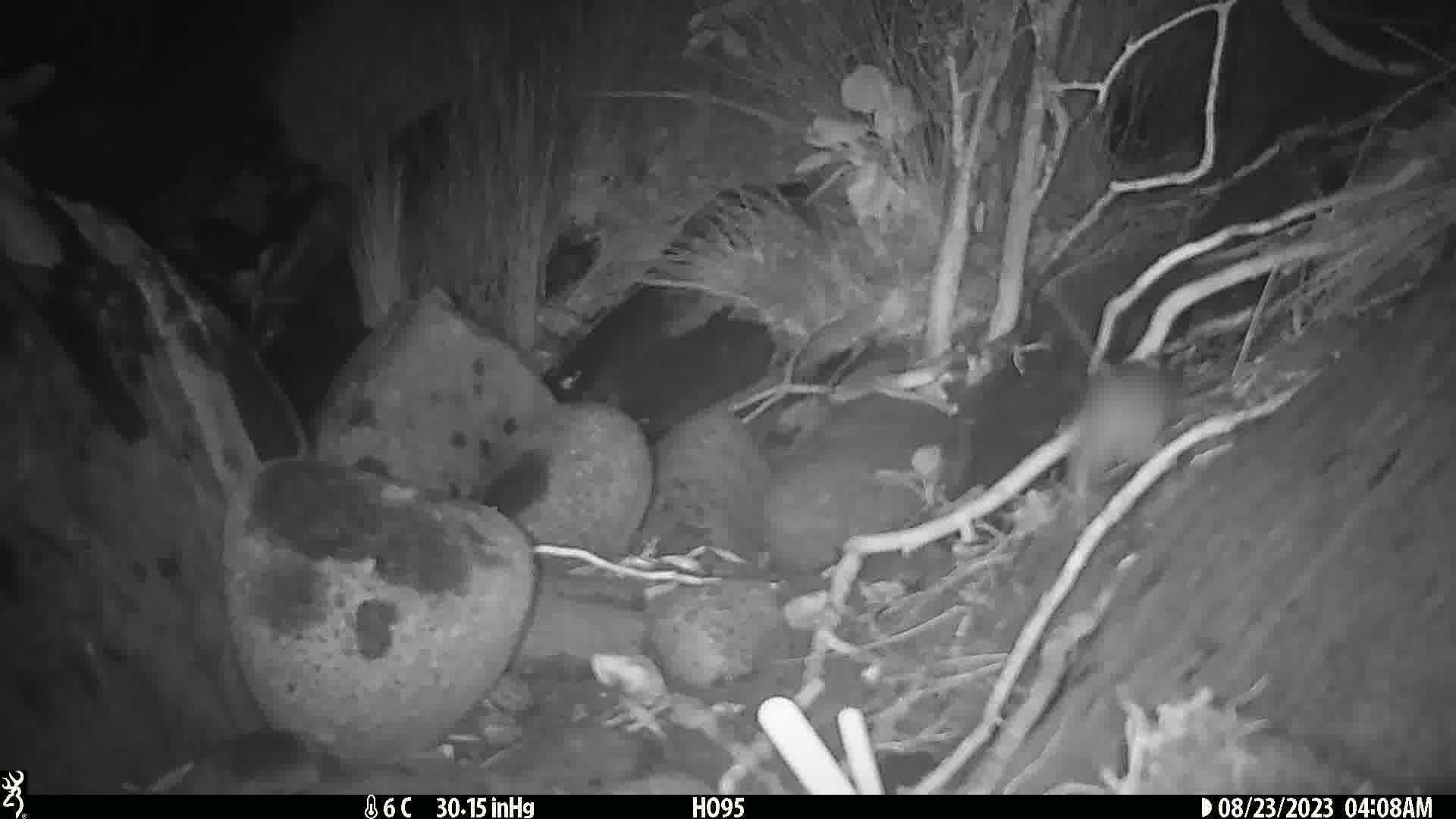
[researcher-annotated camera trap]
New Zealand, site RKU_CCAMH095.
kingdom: Animalia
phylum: Chordata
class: Mammalia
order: Rodentia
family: Muridae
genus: Rattus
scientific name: Rattus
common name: rat